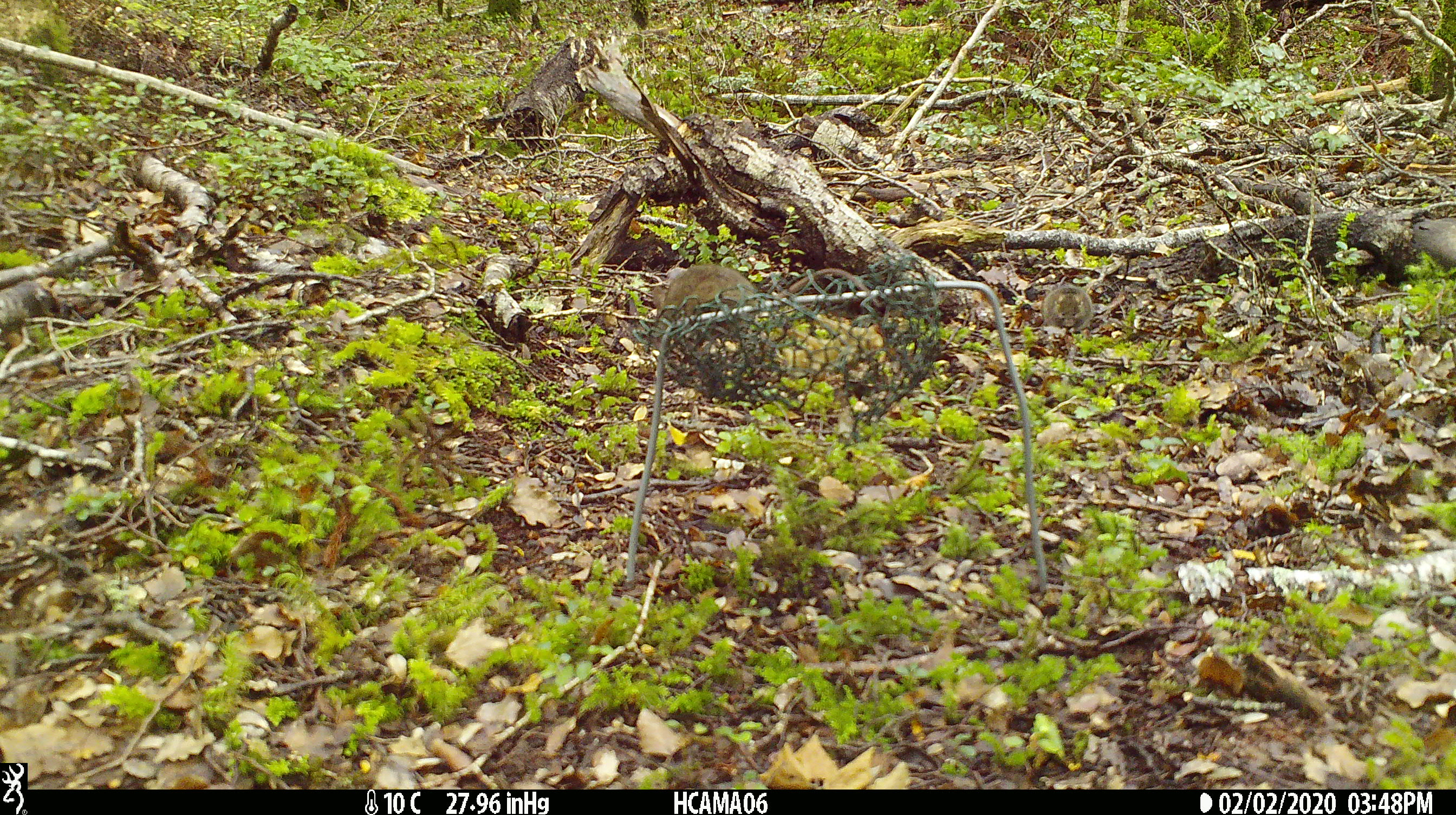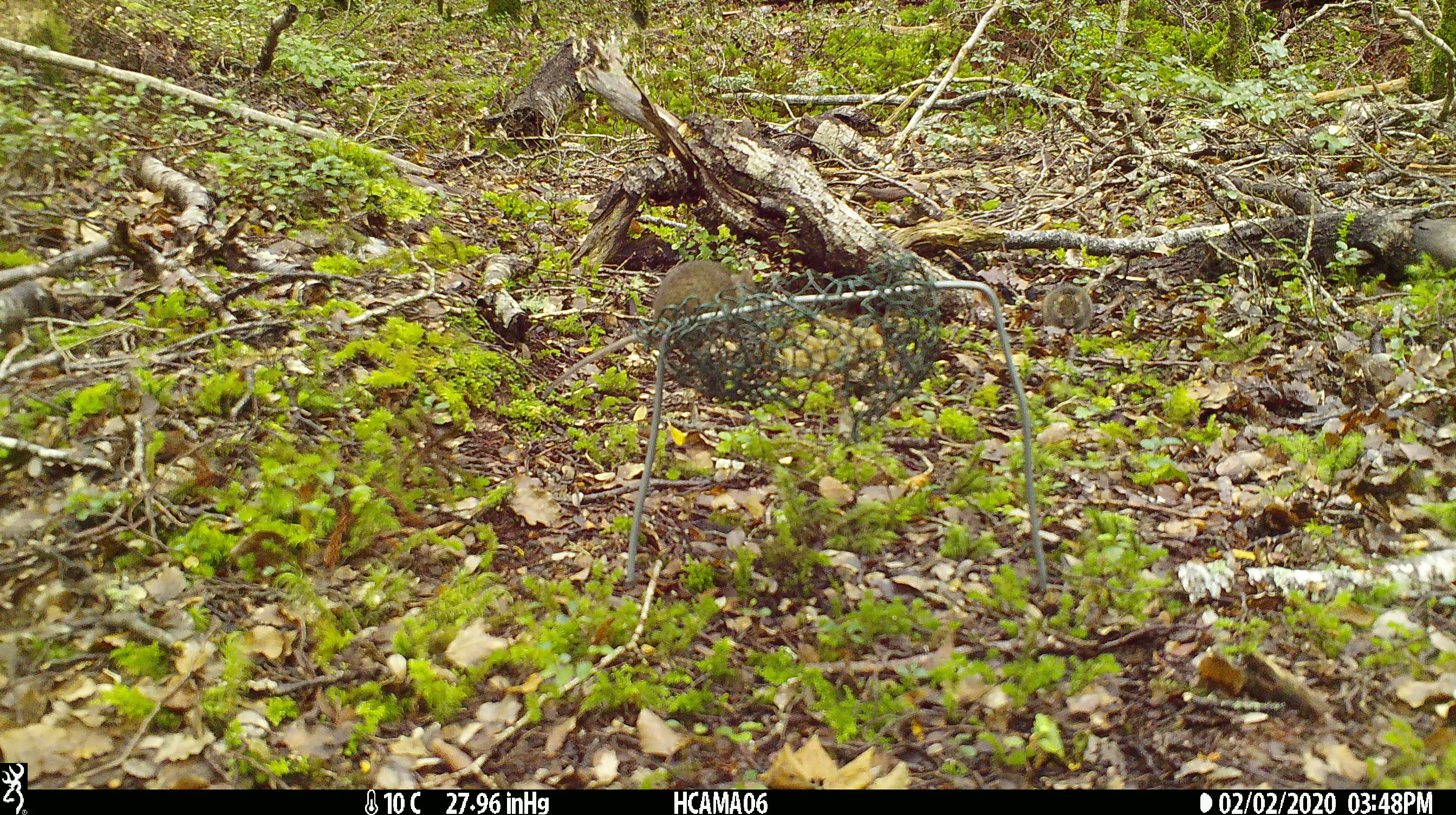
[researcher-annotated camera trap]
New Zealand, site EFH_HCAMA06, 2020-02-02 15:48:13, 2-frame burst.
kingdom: Animalia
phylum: Chordata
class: Mammalia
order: Rodentia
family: Muridae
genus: Mus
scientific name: Mus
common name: mouse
Mouse (Mus).